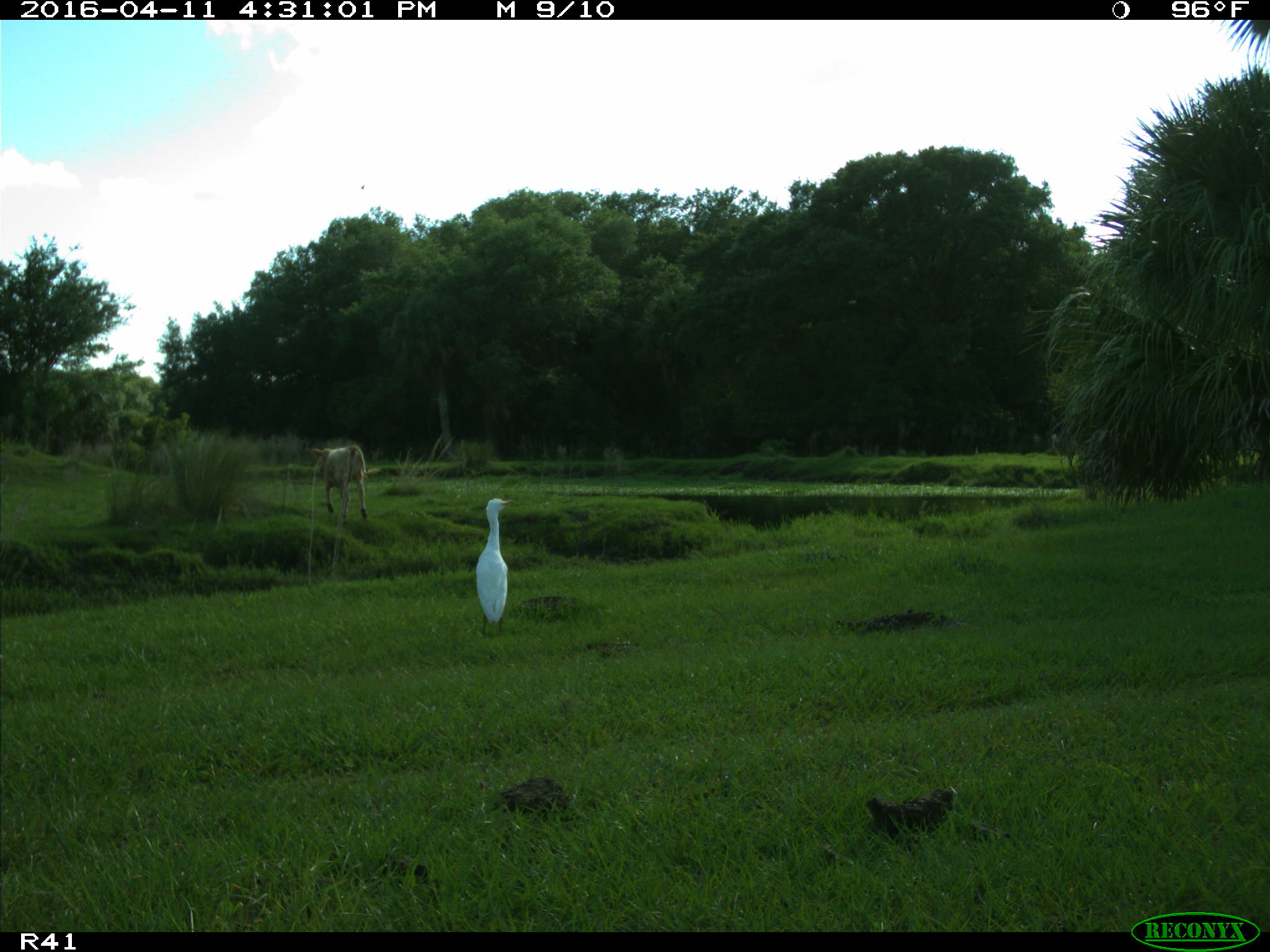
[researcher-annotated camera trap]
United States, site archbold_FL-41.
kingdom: Animalia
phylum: Chordata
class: Mammalia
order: Artiodactyla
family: Bovidae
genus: Bos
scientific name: Bos taurus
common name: domestic cow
Bos taurus (domestic cow).